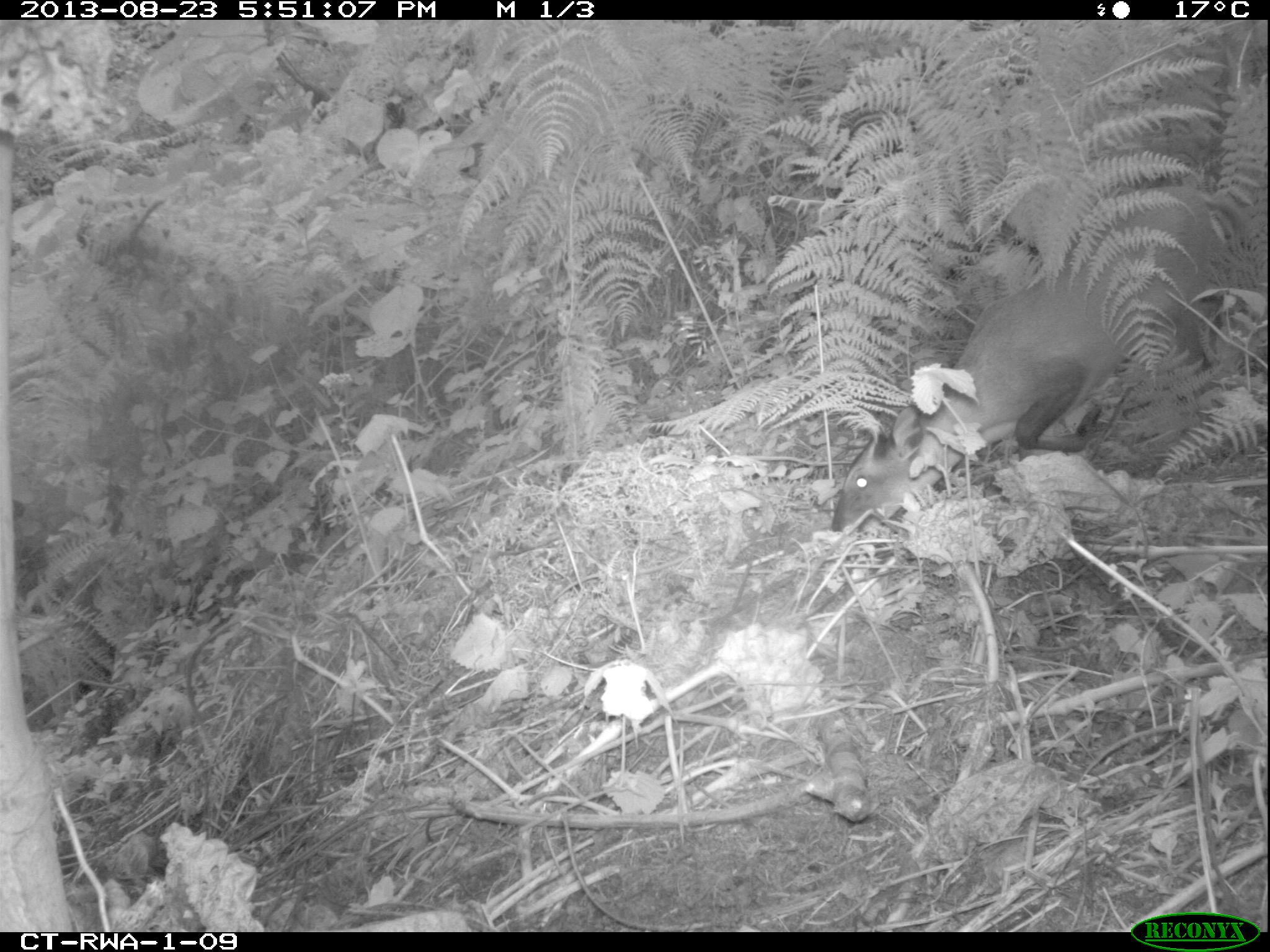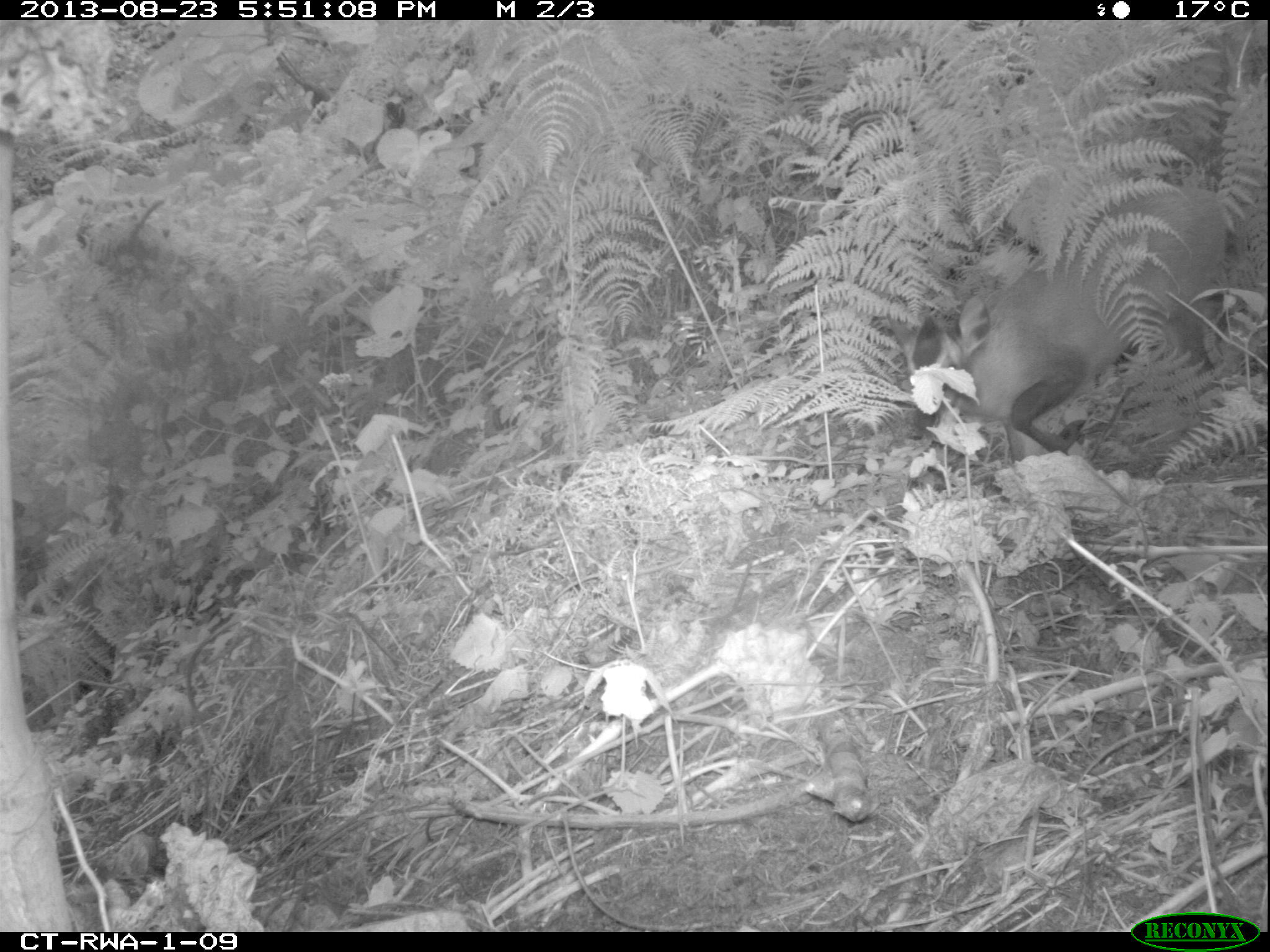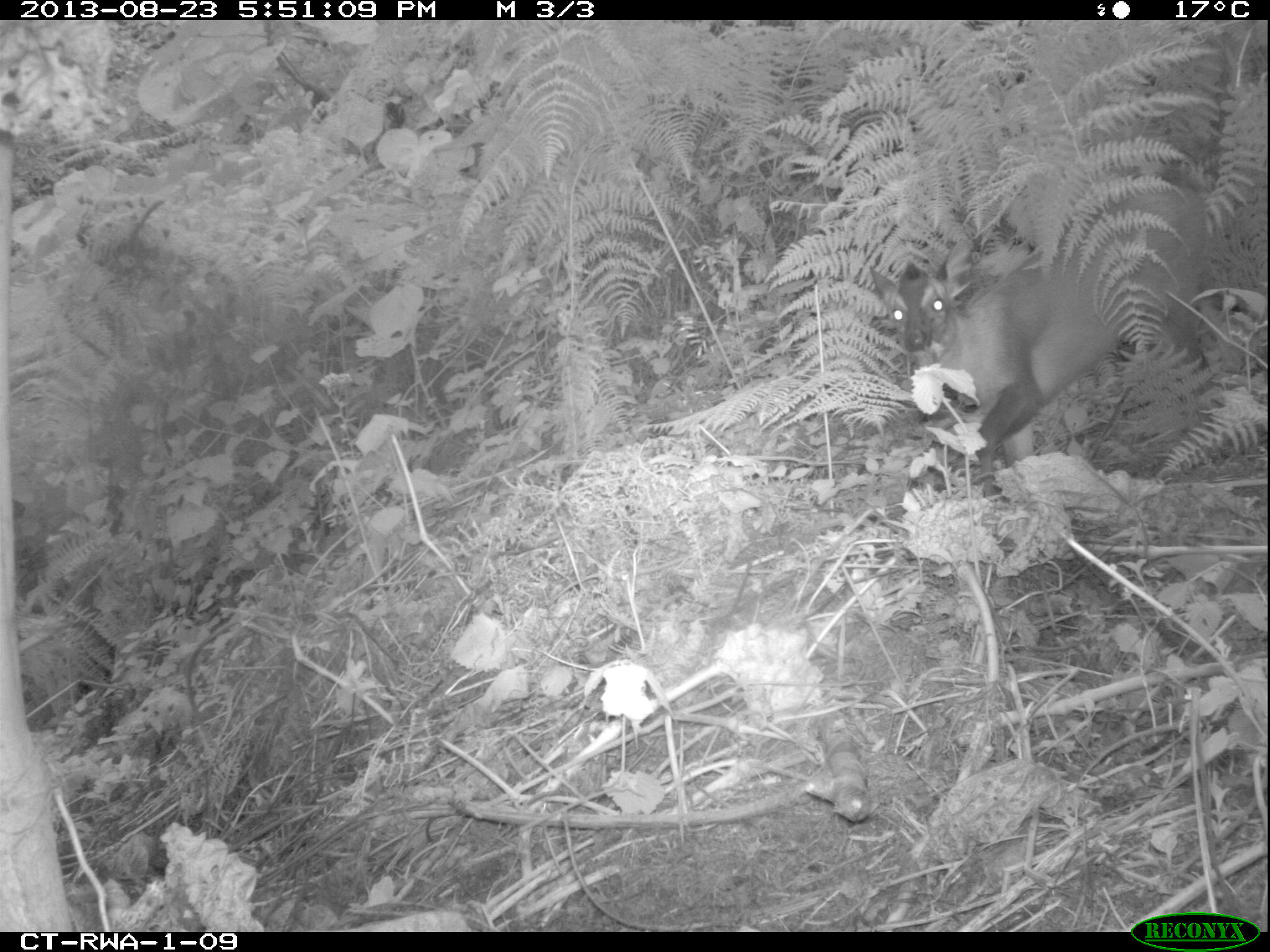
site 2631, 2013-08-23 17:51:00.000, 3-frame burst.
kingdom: Animalia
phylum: Chordata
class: Mammalia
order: Artiodactyla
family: Bovidae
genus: Cephalophus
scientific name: Cephalophus nigrifrons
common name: black-fronted duiker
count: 1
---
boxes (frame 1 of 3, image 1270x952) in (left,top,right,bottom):
cephalophus nigrifrons: (833,187,1225,537)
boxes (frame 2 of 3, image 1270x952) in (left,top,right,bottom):
cephalophus nigrifrons: (888,185,1228,463)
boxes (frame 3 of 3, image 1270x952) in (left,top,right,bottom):
cephalophus nigrifrons: (870,185,1223,499)